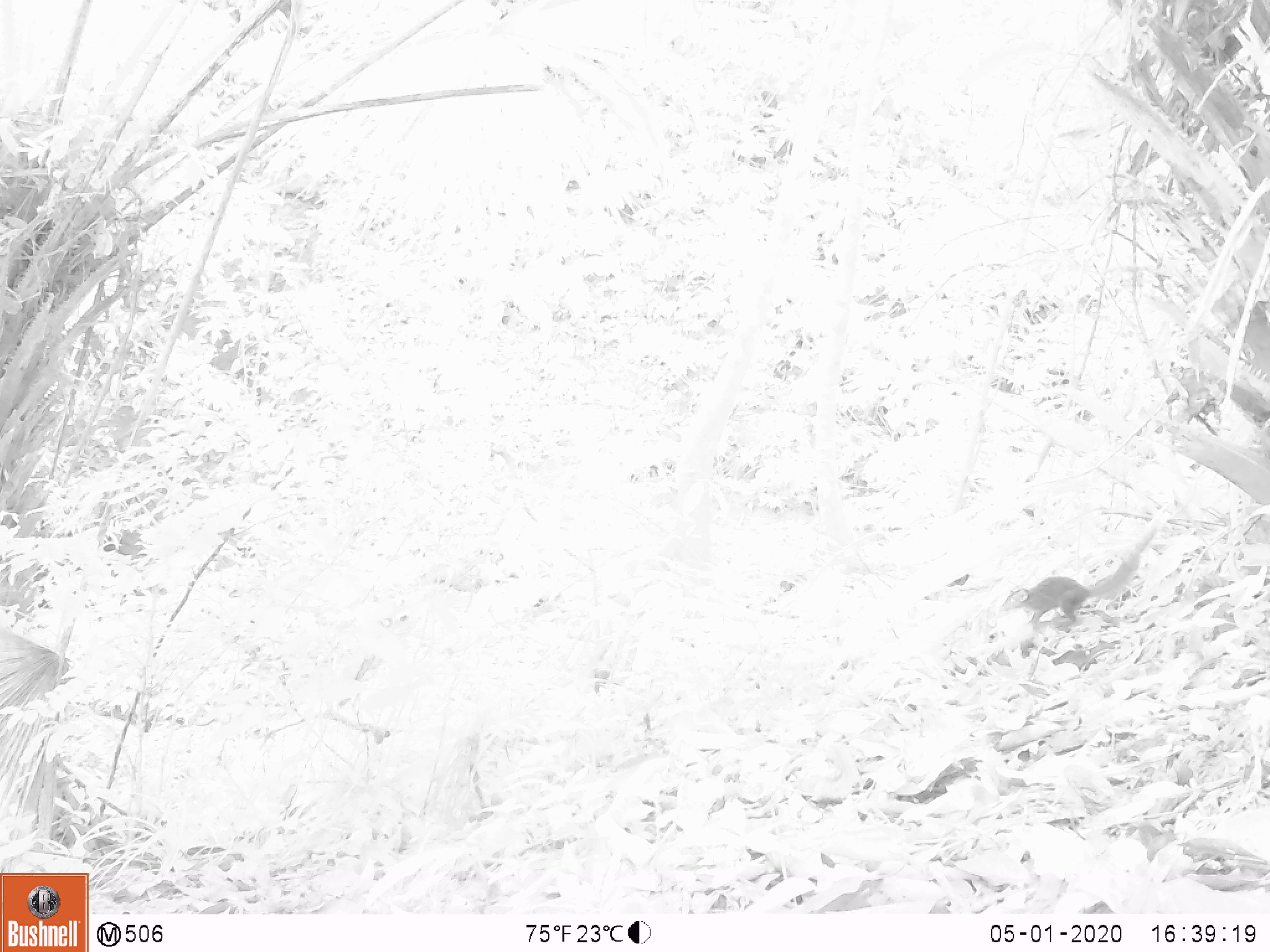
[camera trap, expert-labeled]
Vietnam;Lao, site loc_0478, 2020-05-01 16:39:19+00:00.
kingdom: Animalia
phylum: Chordata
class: Mammalia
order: Scandentia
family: Tupaiidae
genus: Tupaia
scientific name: Tupaia belangeri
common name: northern treeshrew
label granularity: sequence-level